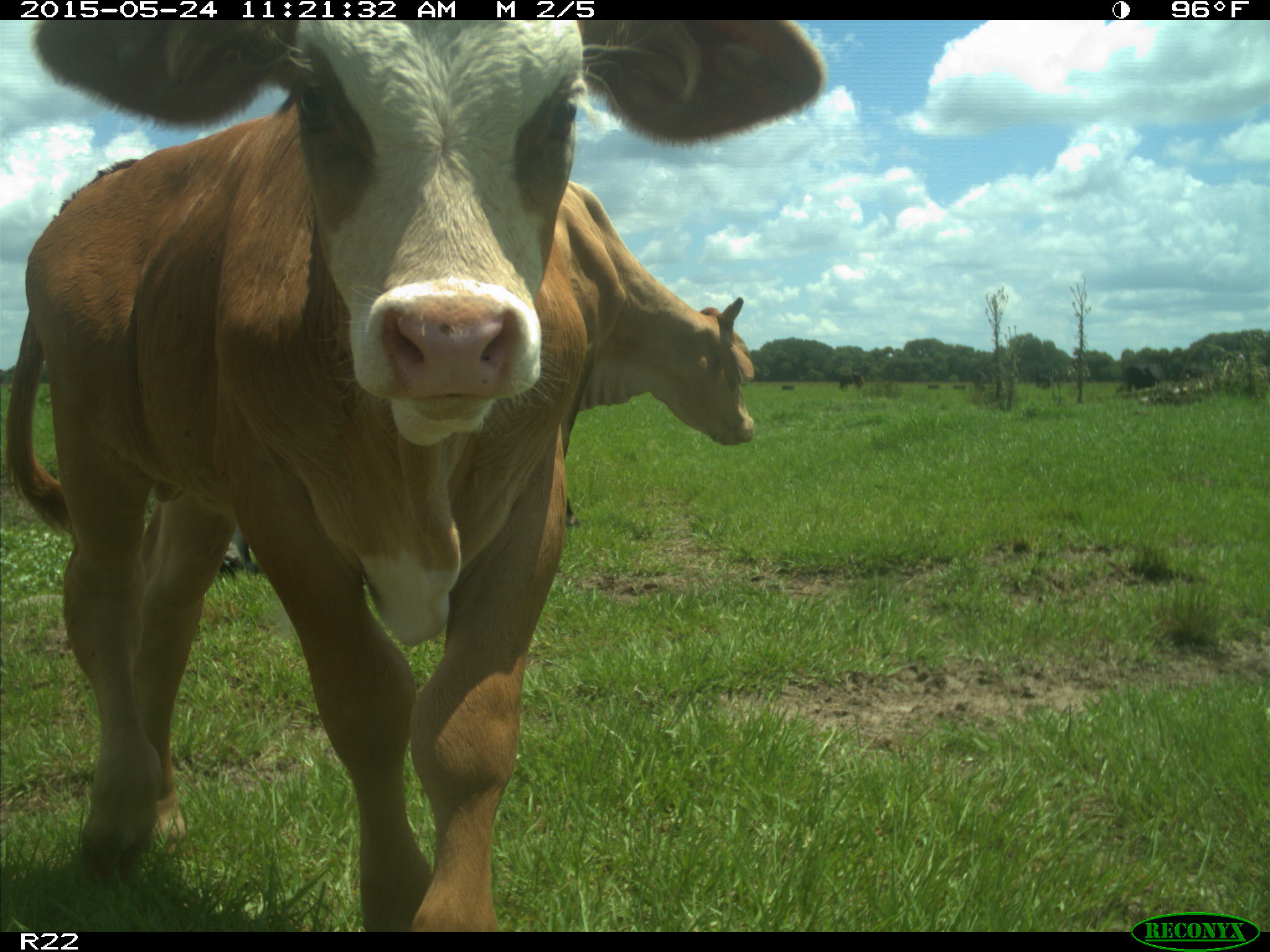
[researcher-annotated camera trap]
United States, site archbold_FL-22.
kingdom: Animalia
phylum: Chordata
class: Mammalia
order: Artiodactyla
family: Bovidae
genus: Bos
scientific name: Bos taurus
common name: domestic cow